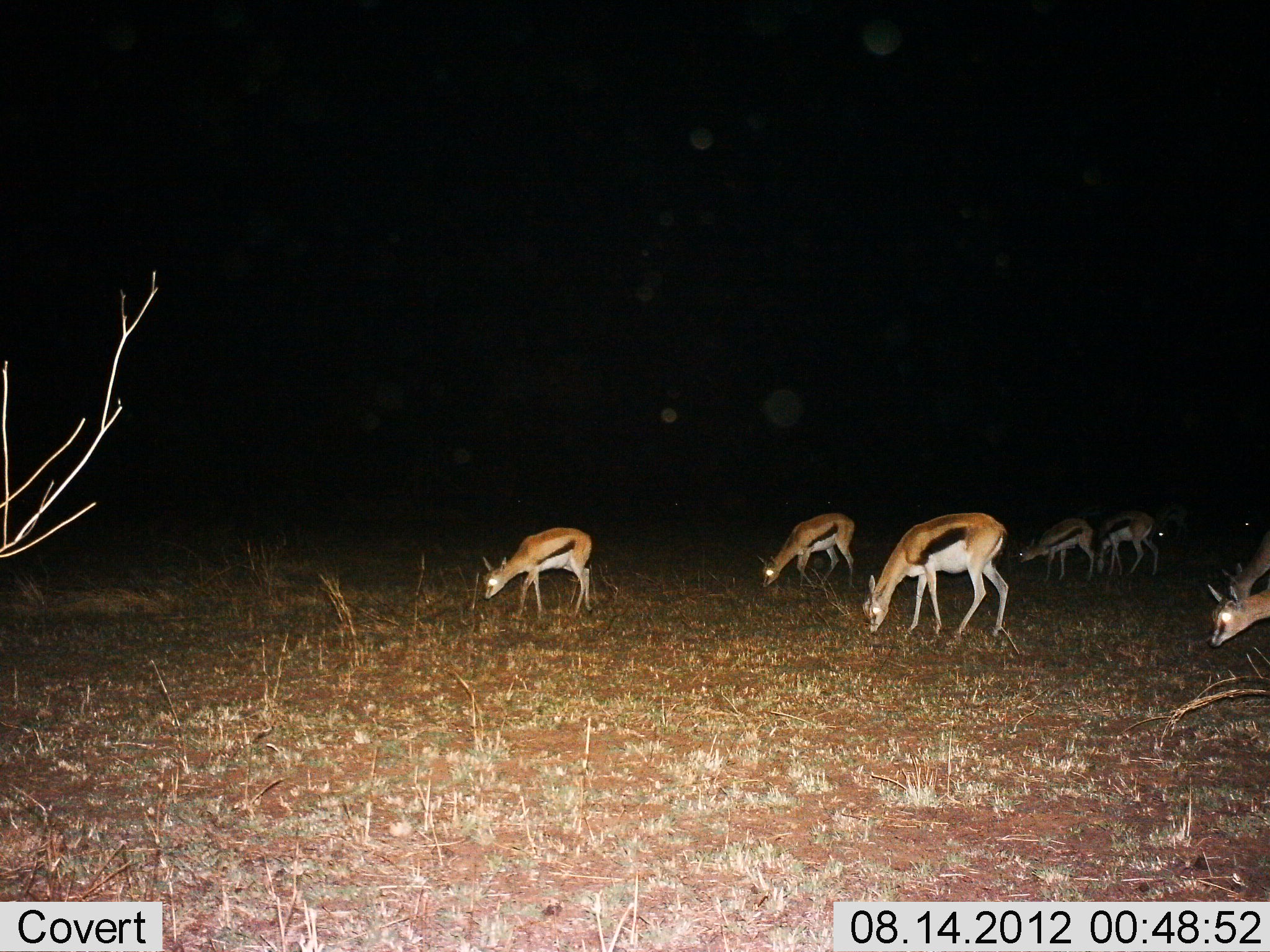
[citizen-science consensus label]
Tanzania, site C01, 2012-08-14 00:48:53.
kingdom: Animalia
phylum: Chordata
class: Mammalia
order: Artiodactyla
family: Bovidae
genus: Eudorcas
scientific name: Eudorcas thomsonii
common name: thomson's gazelle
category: gazellethomsons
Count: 7.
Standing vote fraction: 20%.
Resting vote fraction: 0%.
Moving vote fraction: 10%.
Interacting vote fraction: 0%.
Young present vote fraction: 10%.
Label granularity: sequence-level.